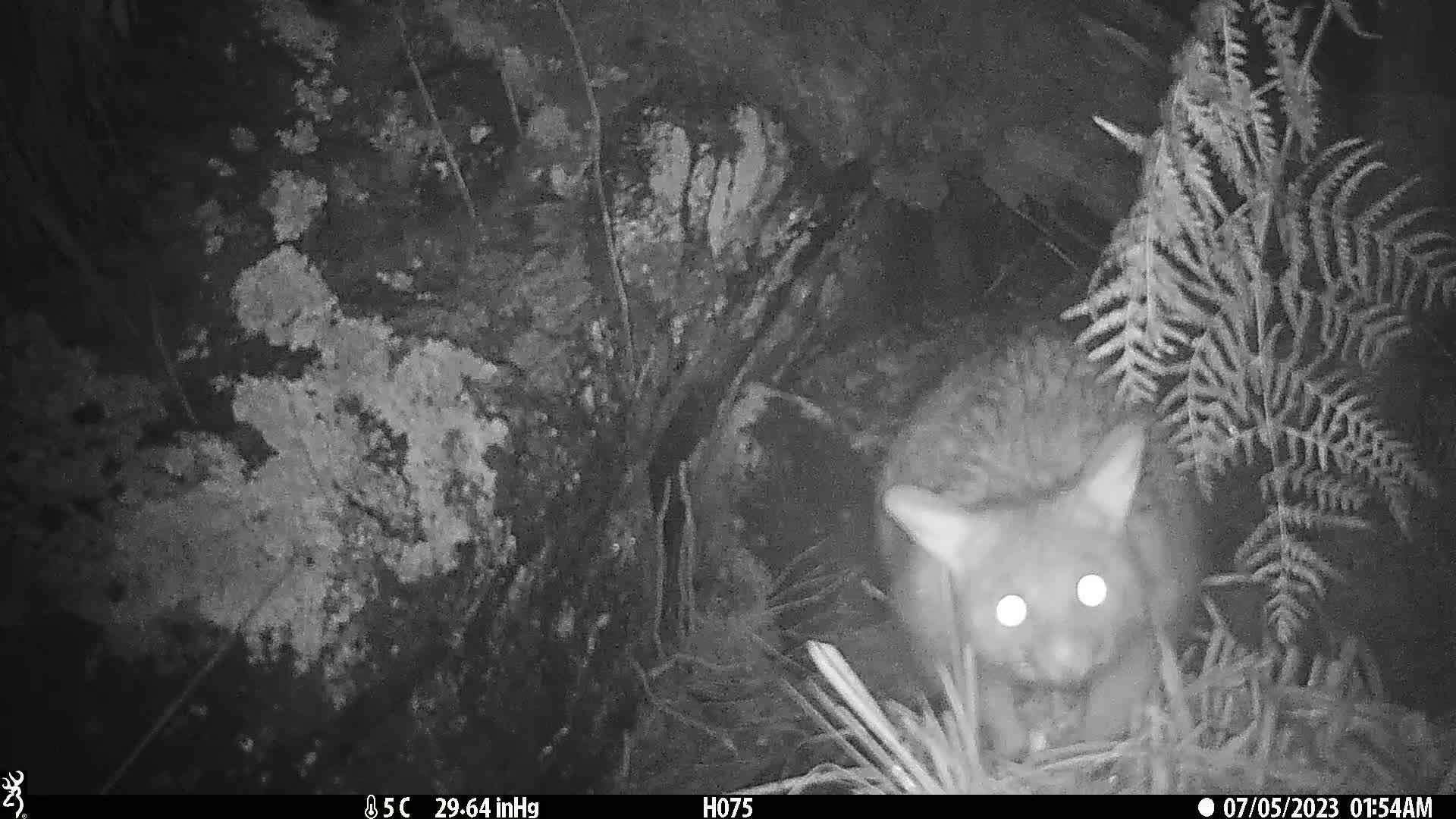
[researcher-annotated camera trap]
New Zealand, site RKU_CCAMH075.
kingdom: Animalia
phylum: Chordata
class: Mammalia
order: Diprotodontia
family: Phalangeridae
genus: Trichosurus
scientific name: Trichosurus vulpecula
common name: common brushtail possum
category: possum